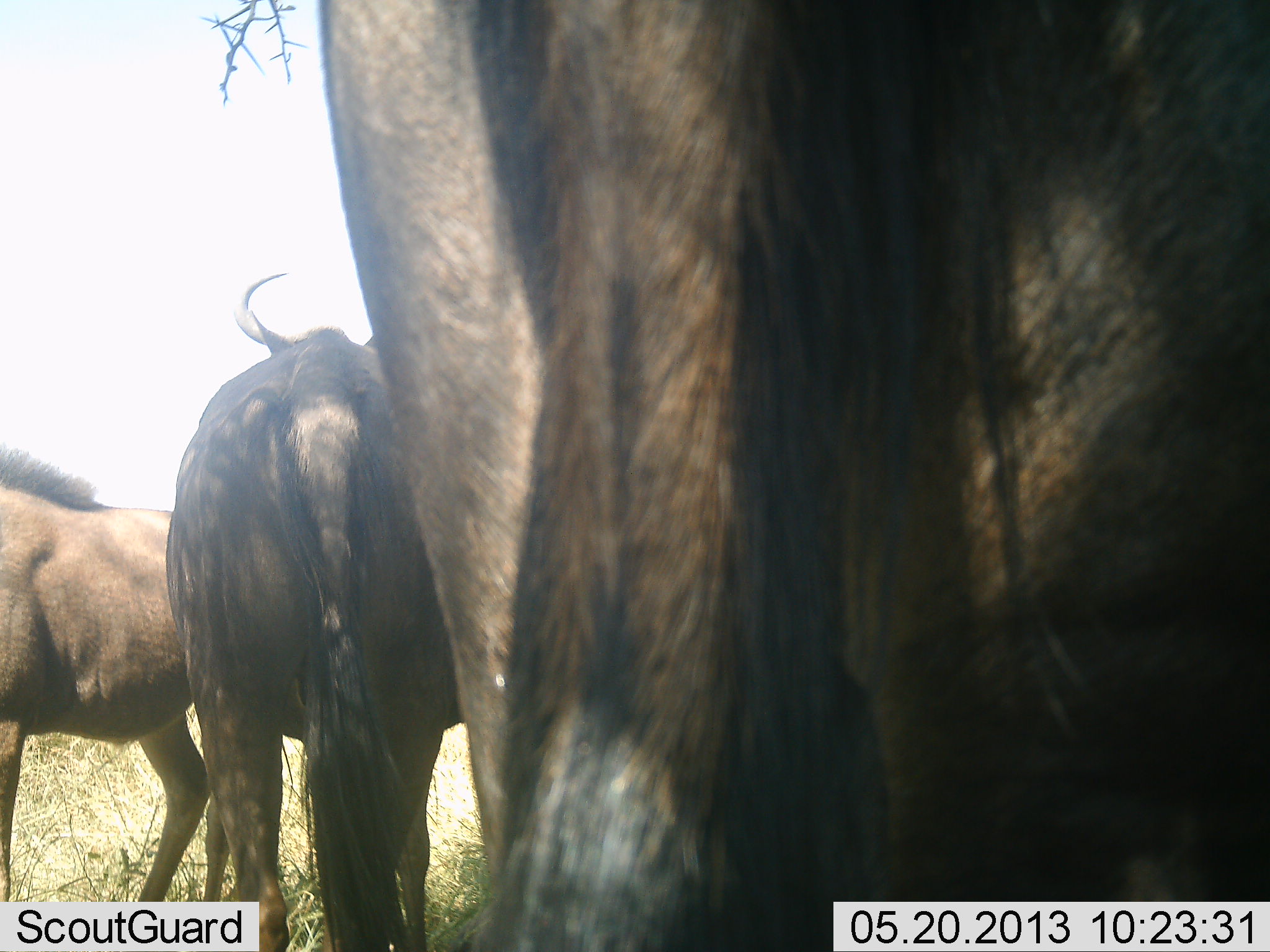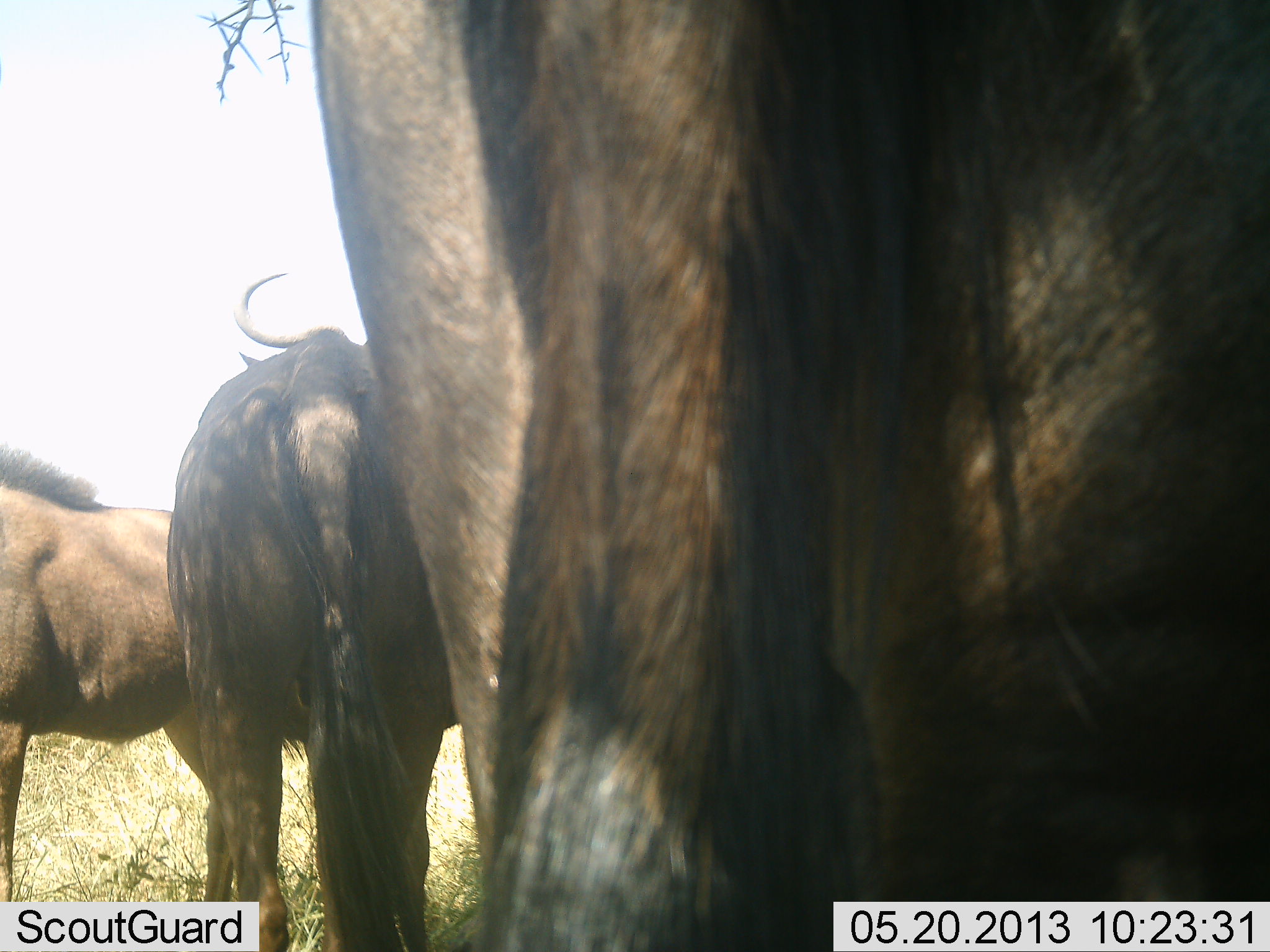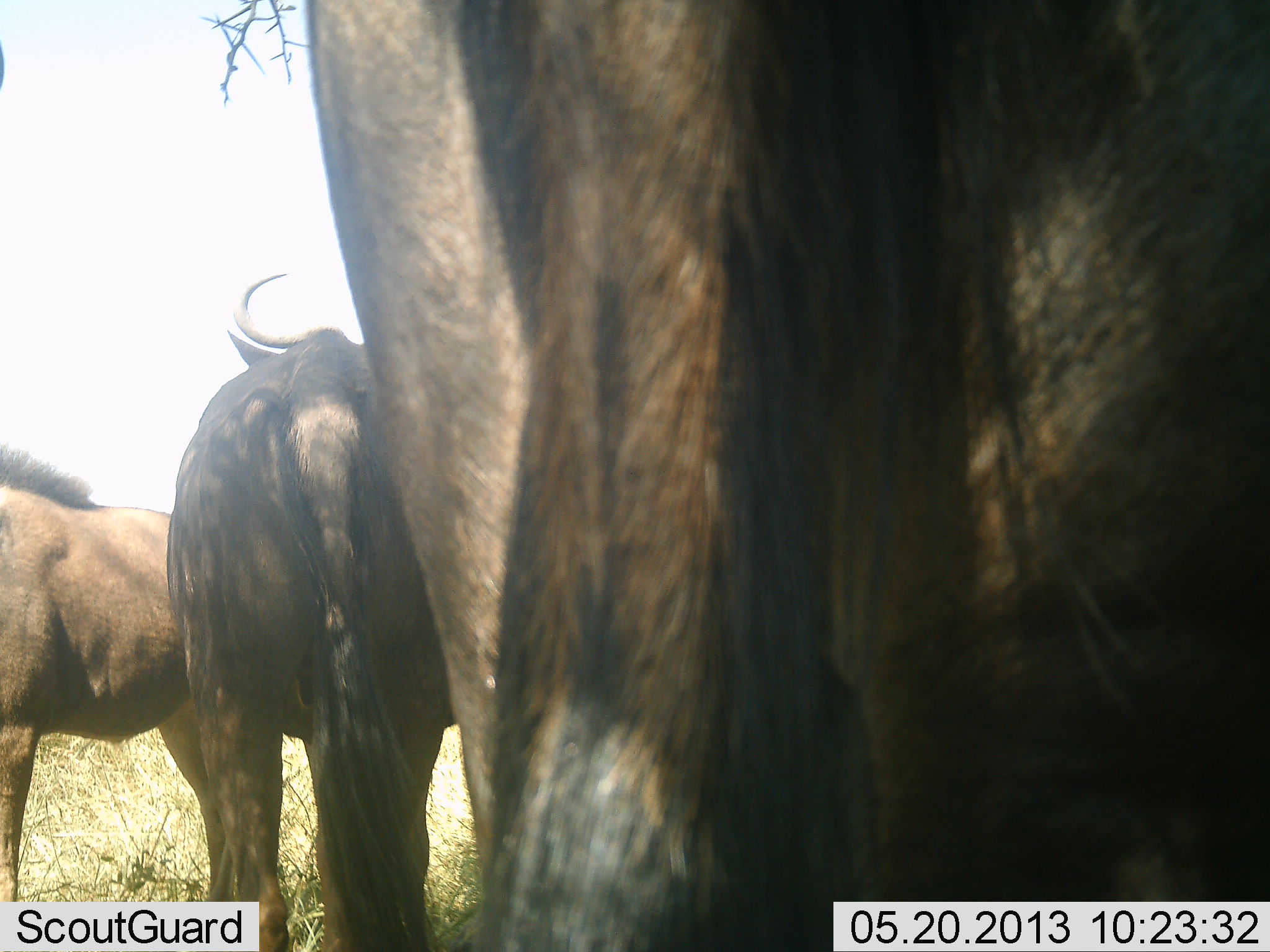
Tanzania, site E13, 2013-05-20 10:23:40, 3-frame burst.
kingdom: Animalia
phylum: Chordata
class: Mammalia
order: Artiodactyla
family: Bovidae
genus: Connochaetes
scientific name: Connochaetes taurinus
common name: blue wildebeest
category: wildebeest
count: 3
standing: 95%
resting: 0%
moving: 10%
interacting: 0%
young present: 0%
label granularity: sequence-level